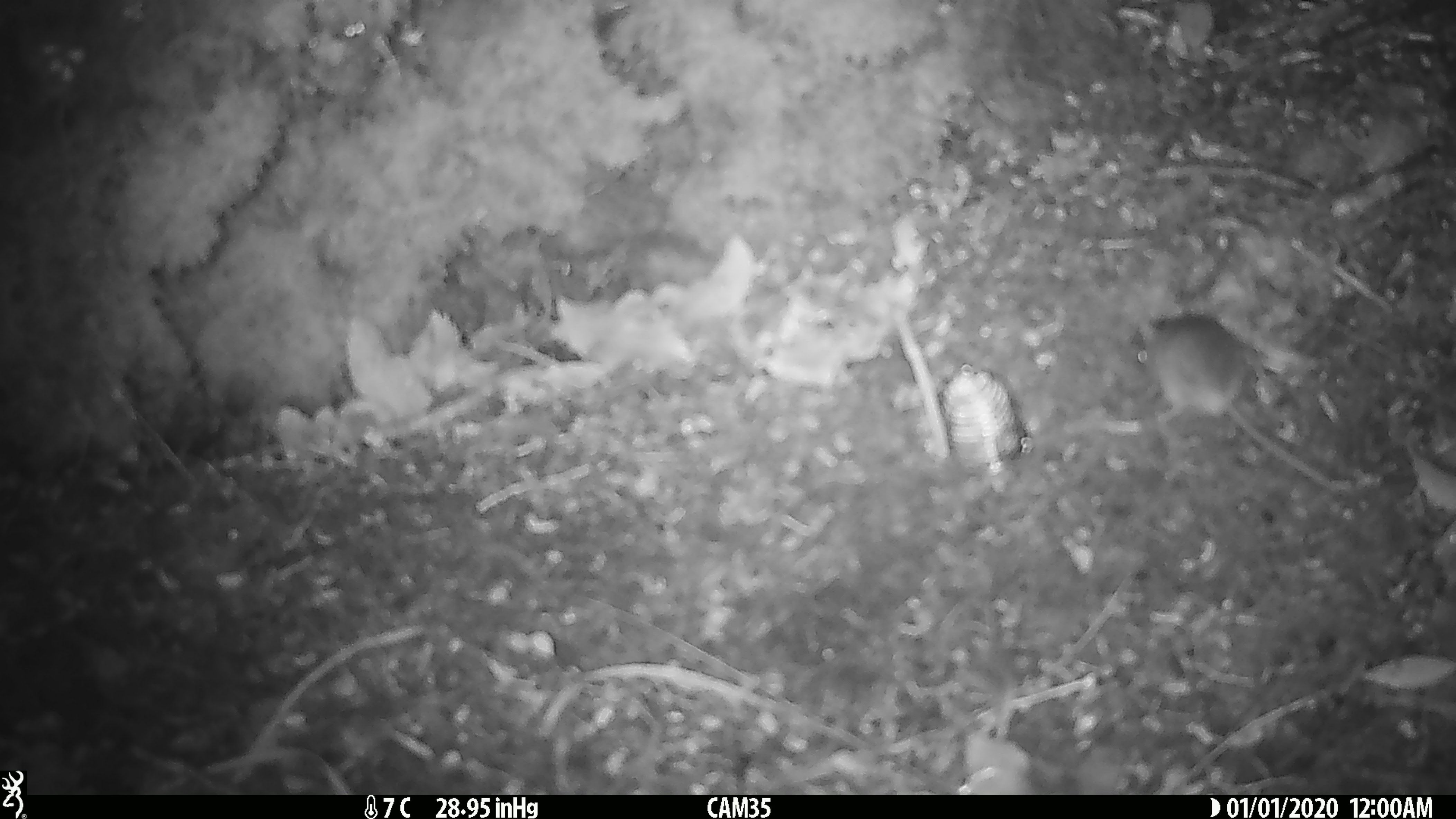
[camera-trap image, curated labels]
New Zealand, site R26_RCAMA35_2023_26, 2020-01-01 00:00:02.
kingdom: Animalia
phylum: Chordata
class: Mammalia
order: Rodentia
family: Muridae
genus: Mus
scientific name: Mus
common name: mouse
Mouse (Mus).